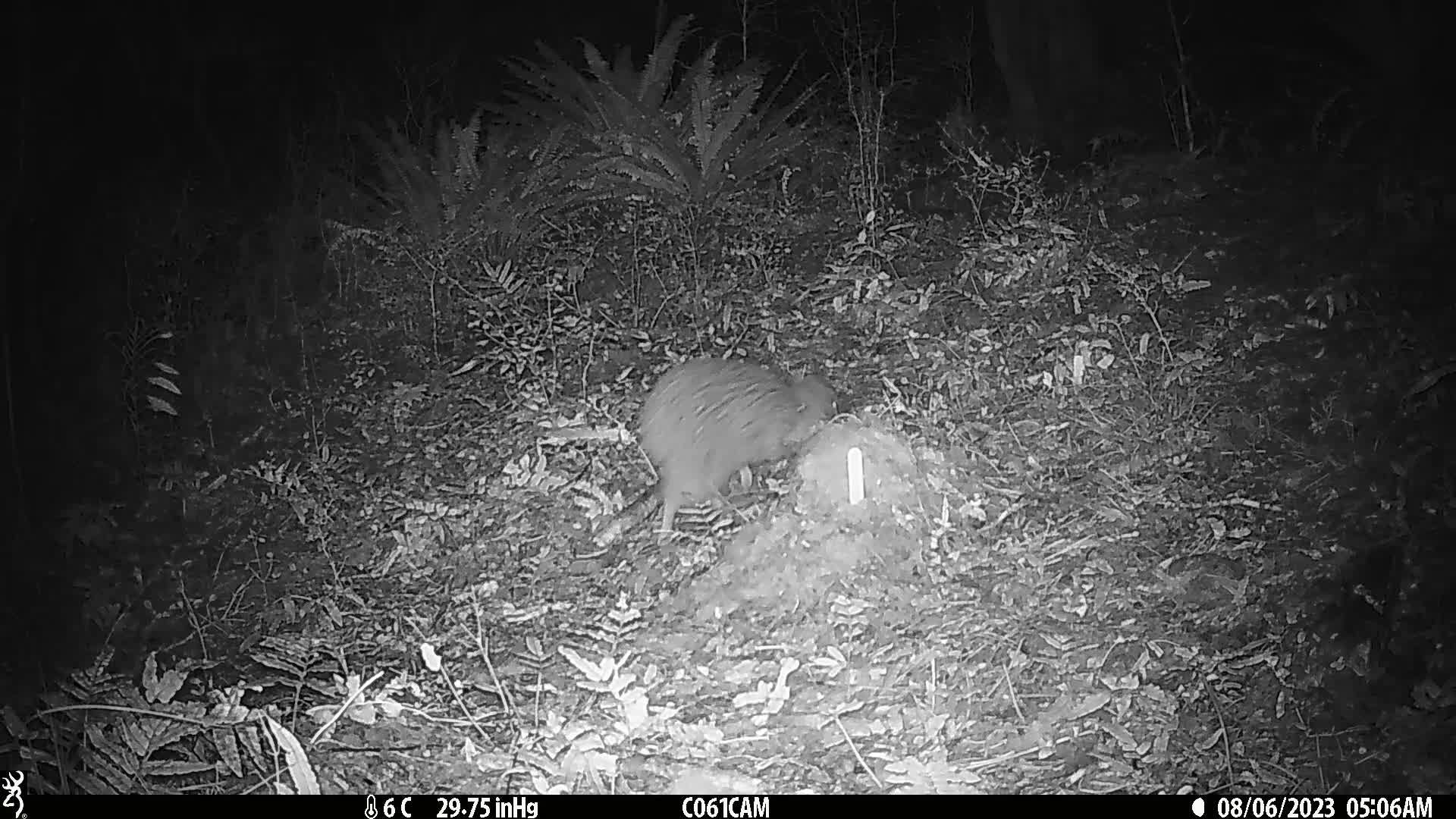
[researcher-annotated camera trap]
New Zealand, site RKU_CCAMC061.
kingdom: Animalia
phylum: Chordata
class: Aves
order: Apterygiformes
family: Apterygidae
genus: Apteryx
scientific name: Apteryx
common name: kiwi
Kiwi (Apteryx).